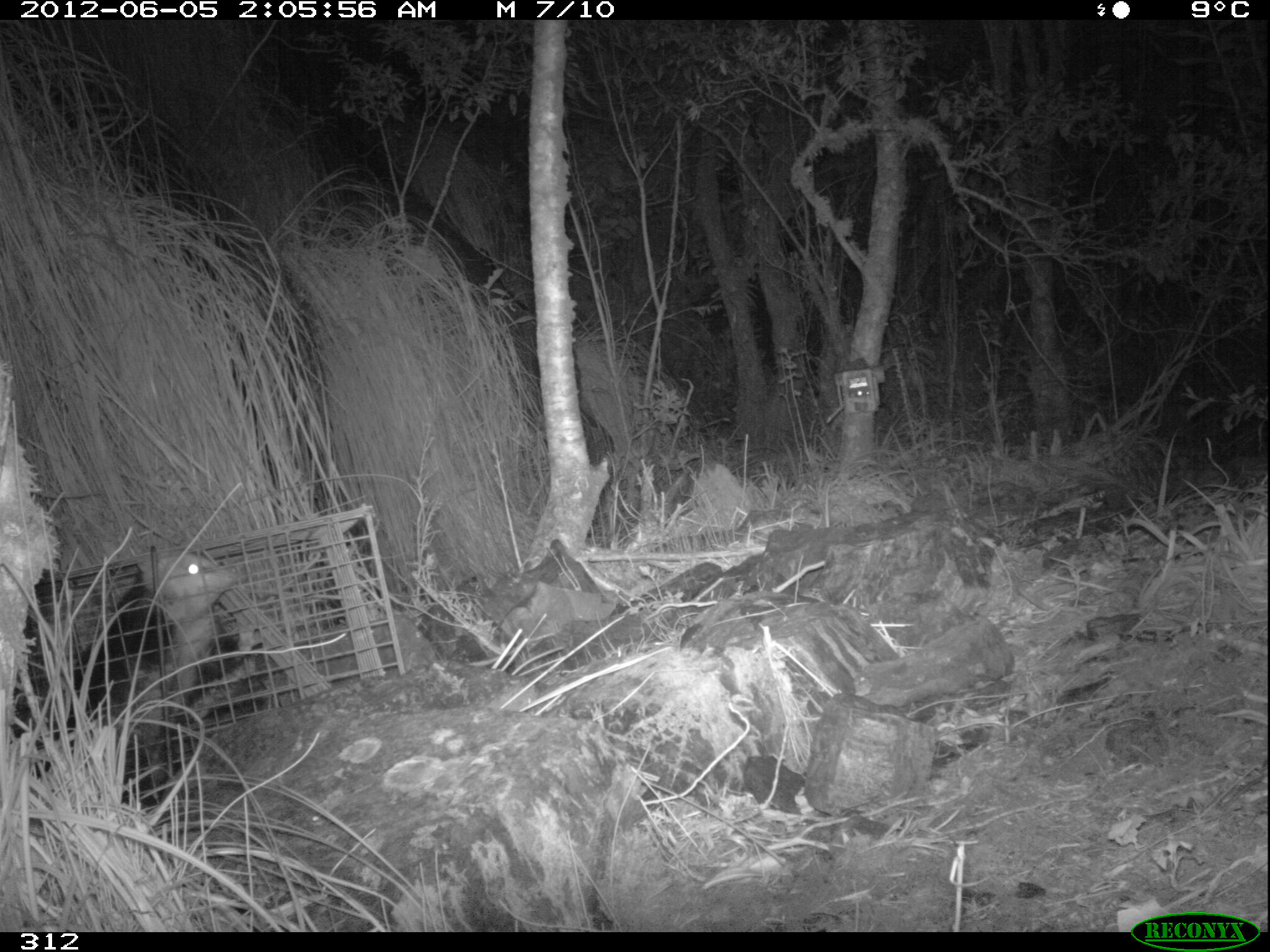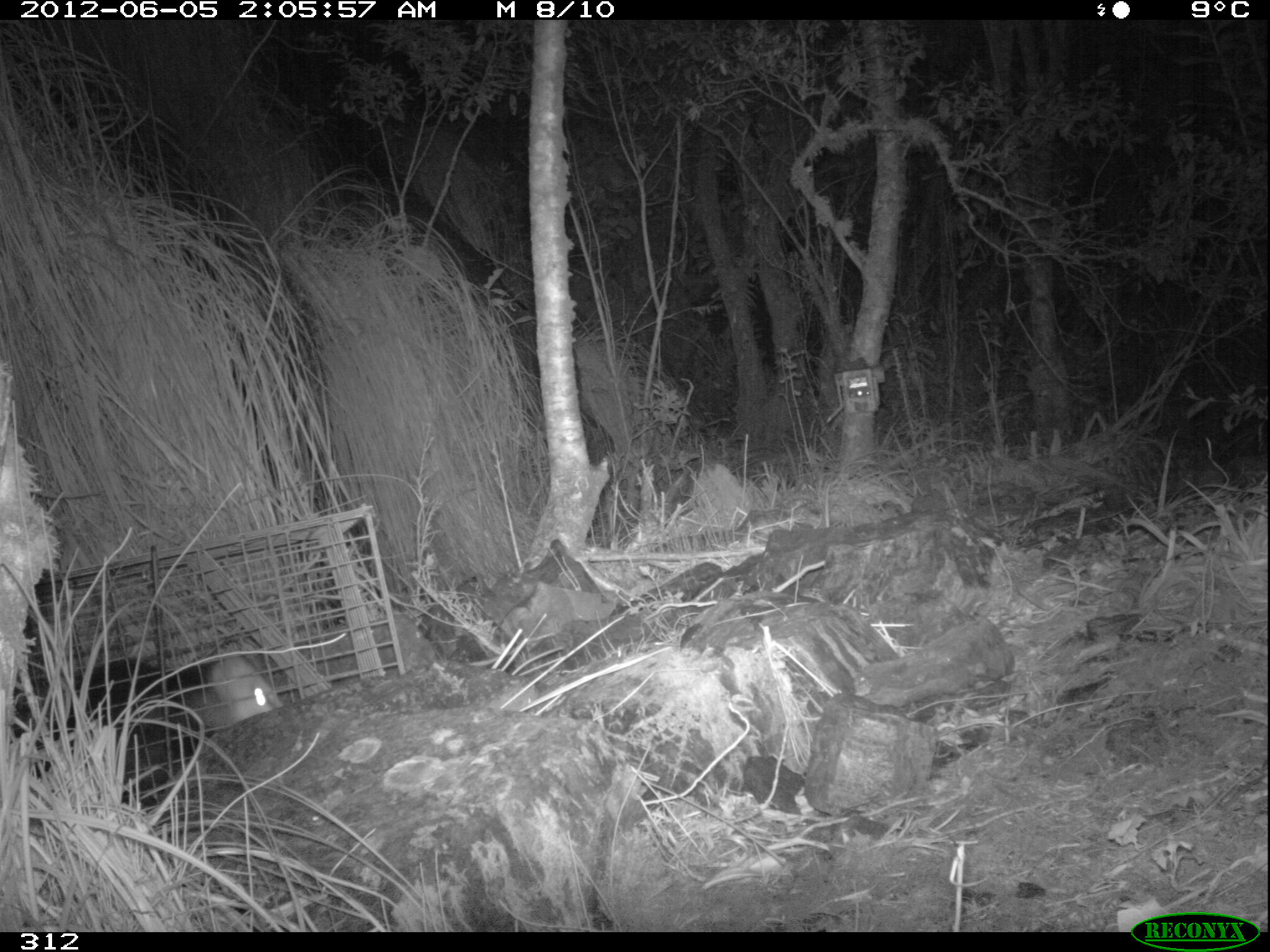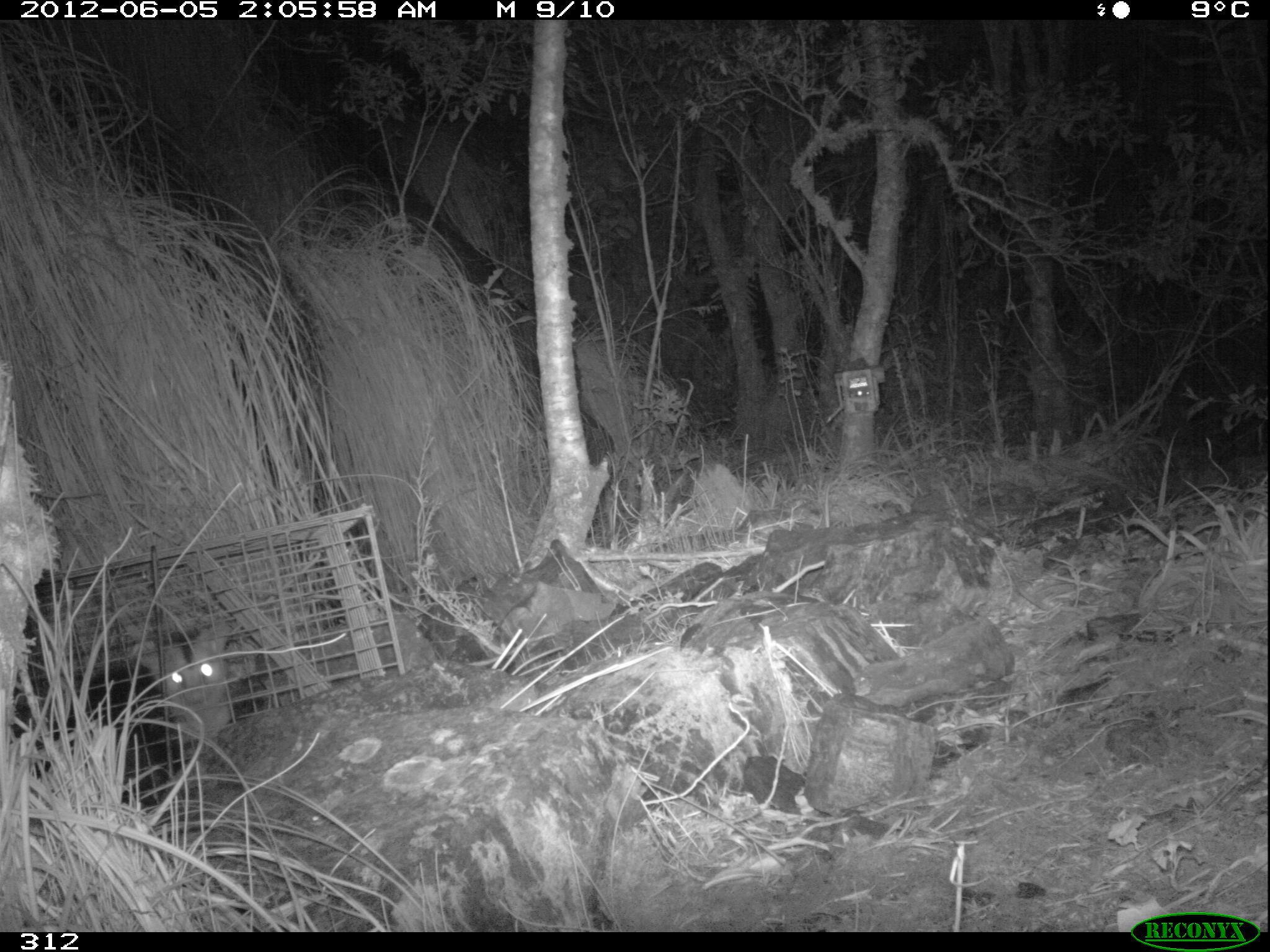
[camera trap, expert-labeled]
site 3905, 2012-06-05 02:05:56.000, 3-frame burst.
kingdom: Animalia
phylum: Chordata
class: Mammalia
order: Didelphimorphia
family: Didelphidae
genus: Didelphis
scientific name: Didelphis pernigra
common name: andean white-eared opossum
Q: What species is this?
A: Didelphis pernigra (andean white-eared opossum).